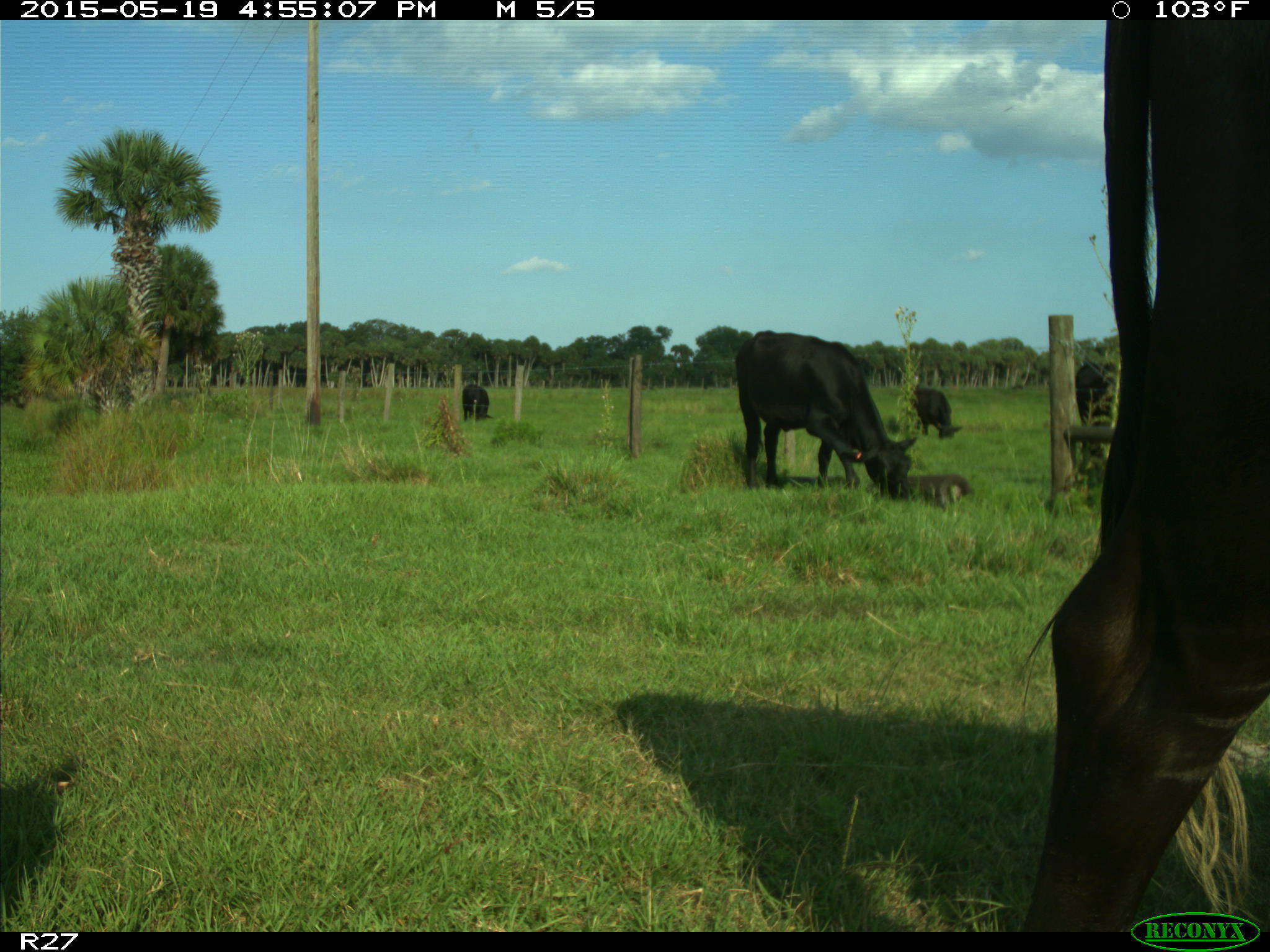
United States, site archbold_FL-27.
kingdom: Animalia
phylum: Chordata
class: Mammalia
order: Artiodactyla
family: Bovidae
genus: Bos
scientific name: Bos taurus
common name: domestic cow